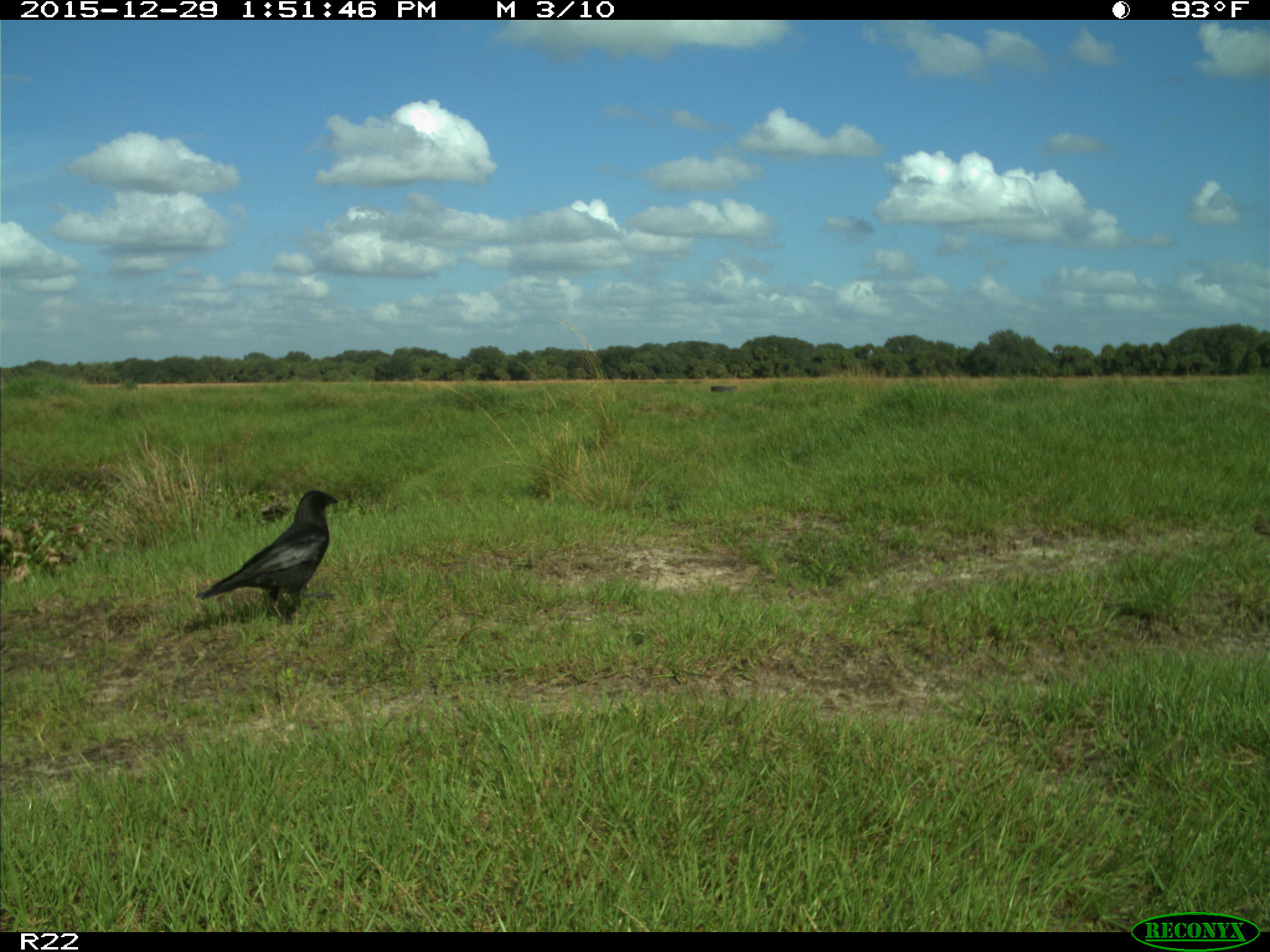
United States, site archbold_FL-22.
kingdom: Animalia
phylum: Chordata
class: Aves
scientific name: Aves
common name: birds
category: unidentified bird